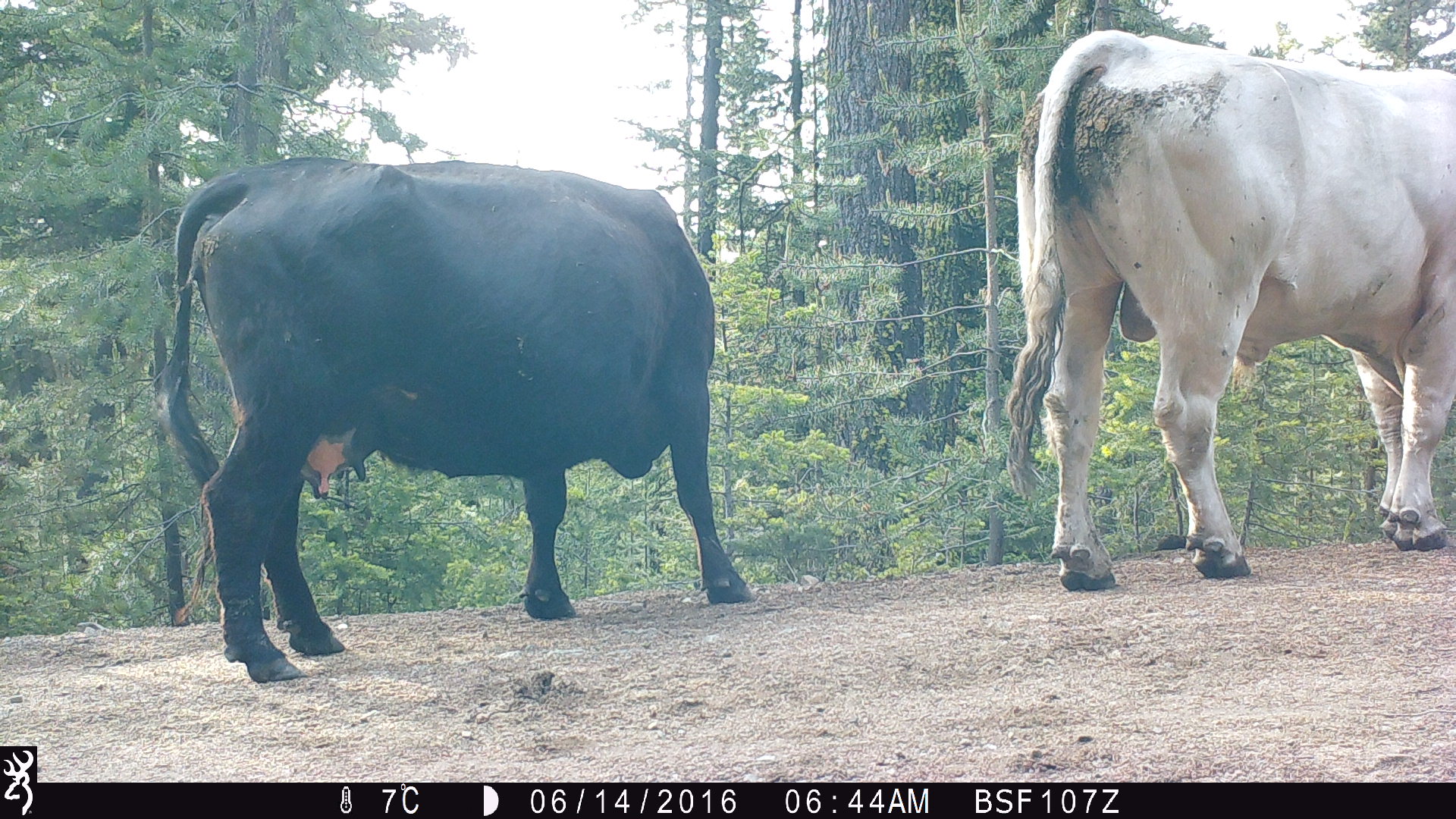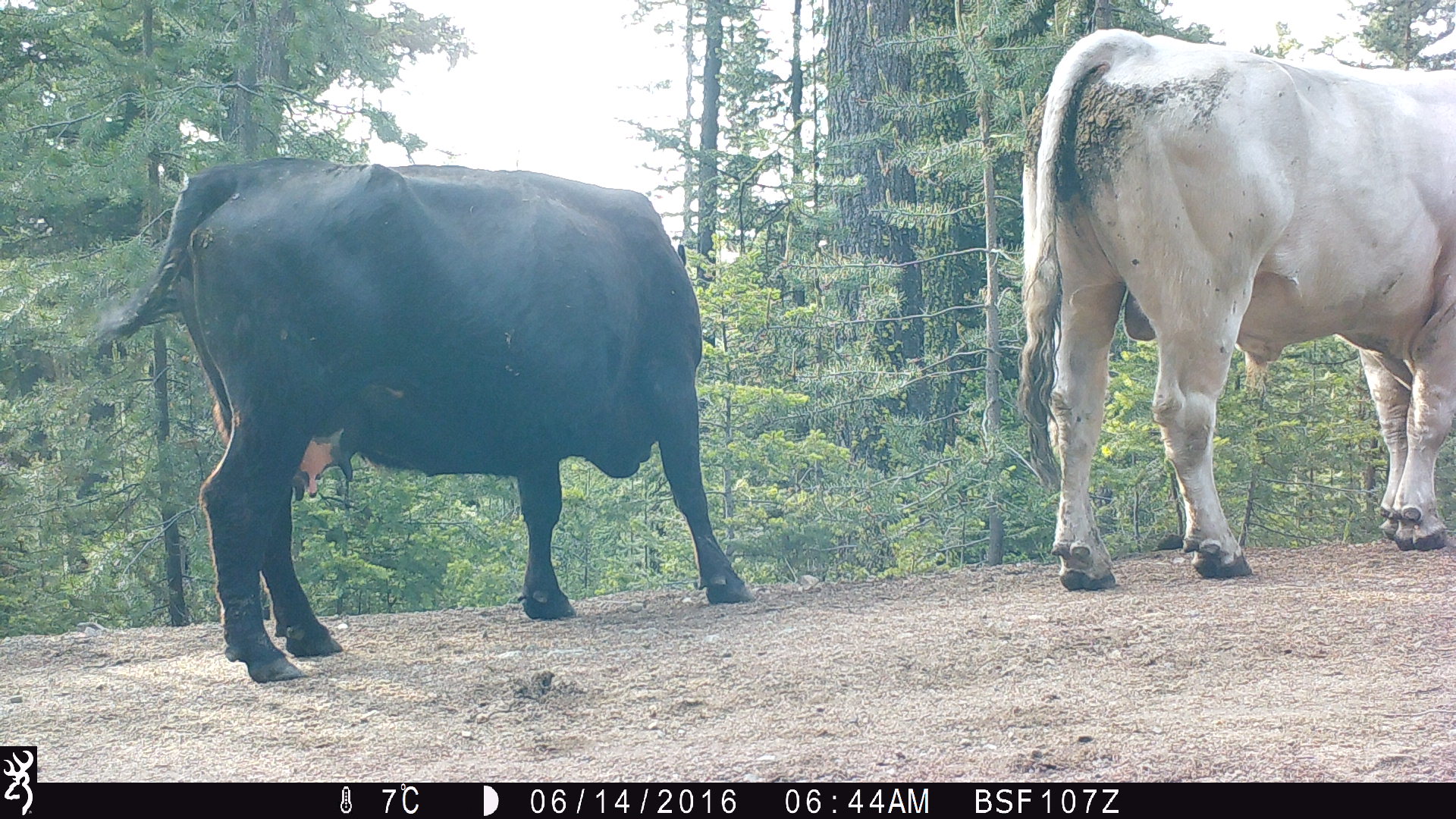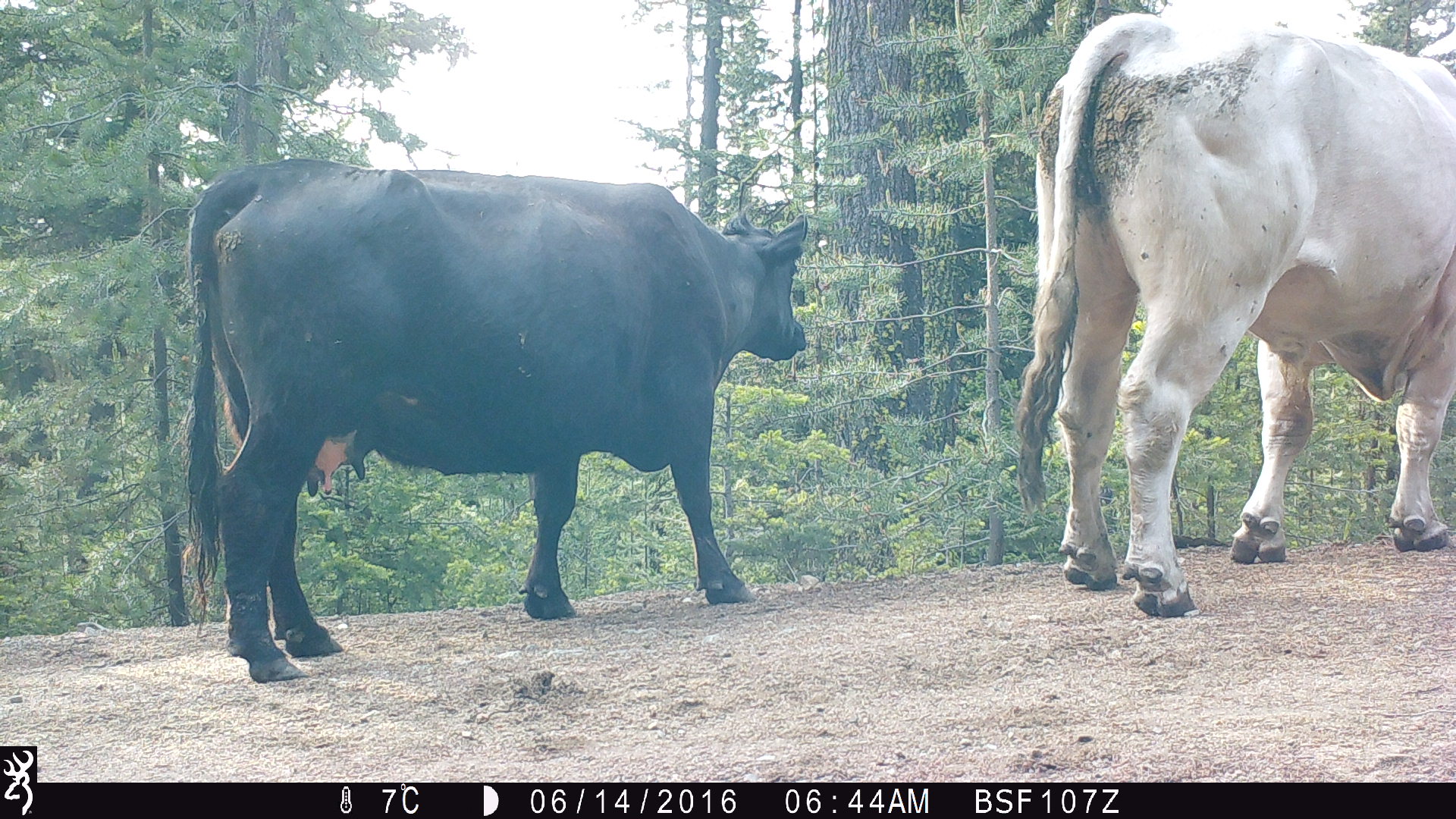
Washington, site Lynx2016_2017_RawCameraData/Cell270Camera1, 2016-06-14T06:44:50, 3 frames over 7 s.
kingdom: Animalia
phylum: Chordata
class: Mammalia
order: Artiodactyla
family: Bovidae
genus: Bos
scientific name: Bos taurus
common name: domestic cattle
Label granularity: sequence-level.